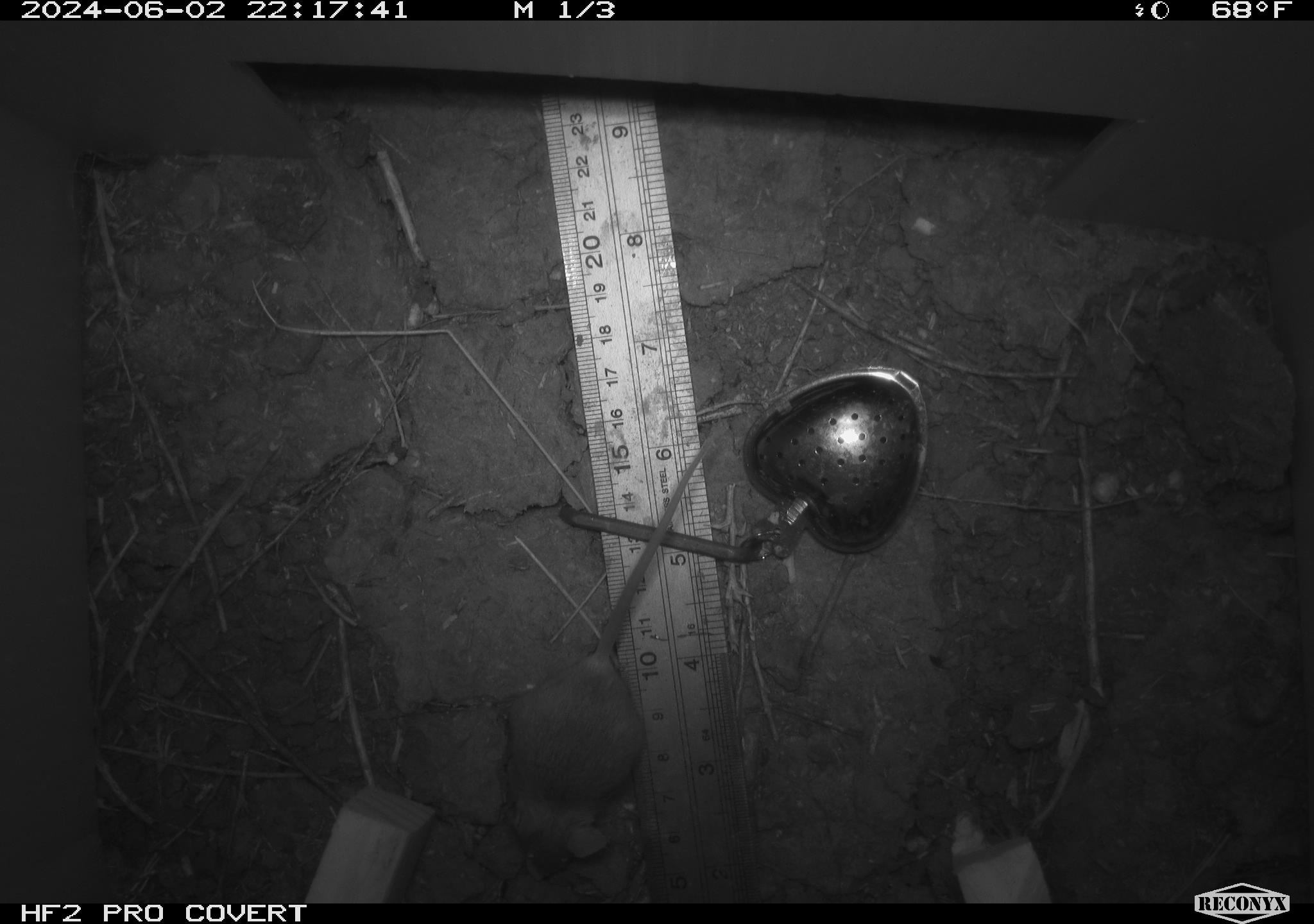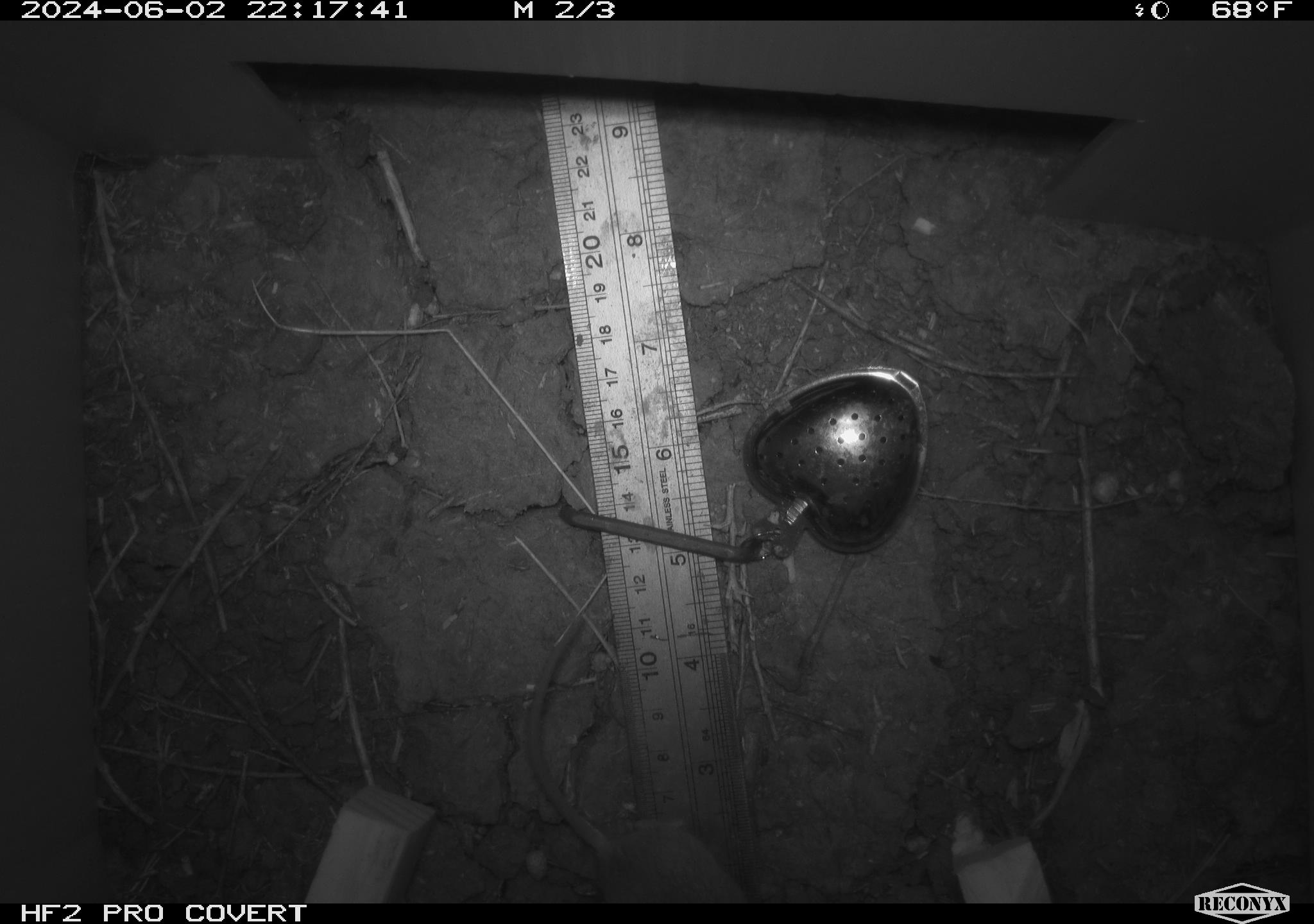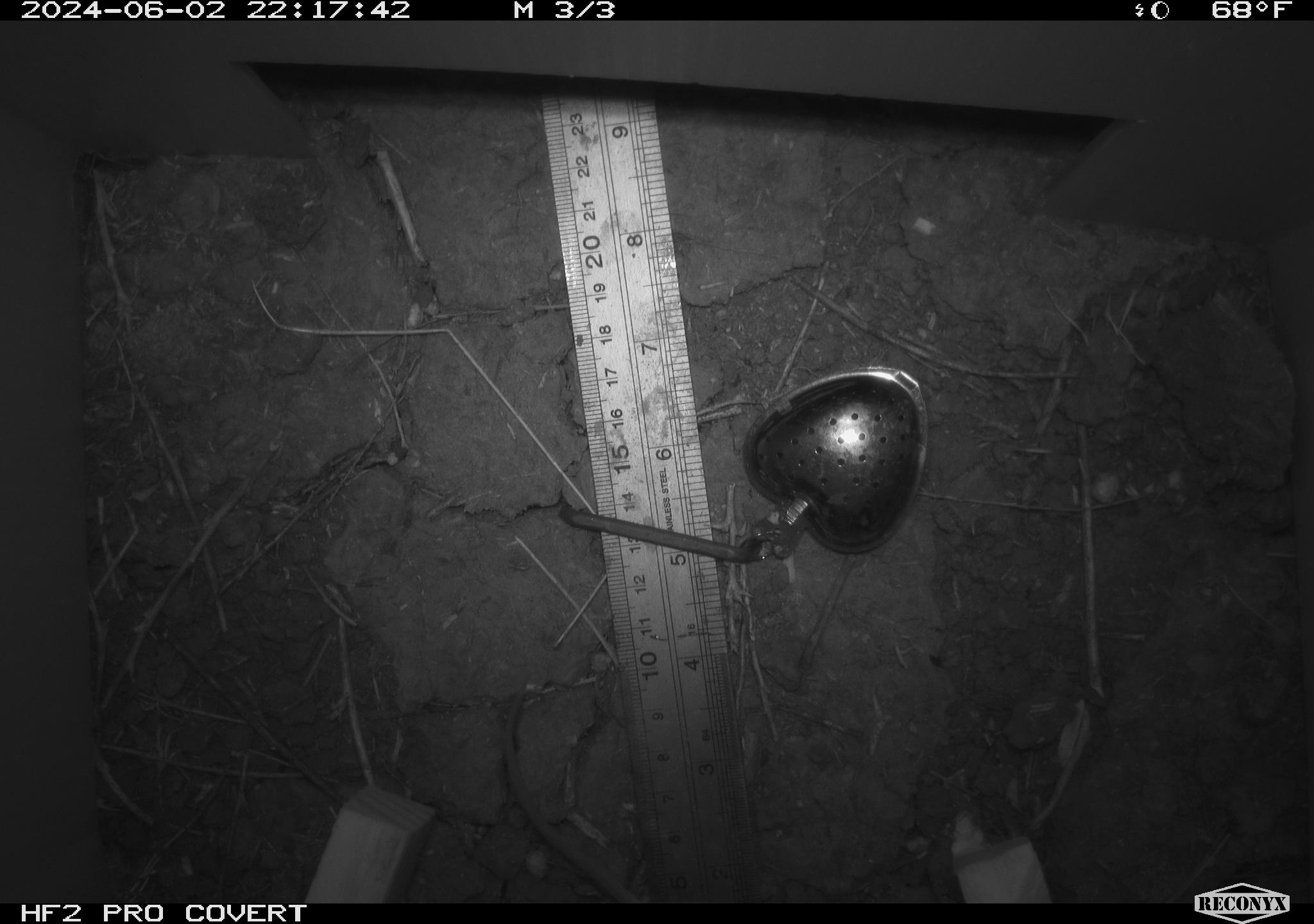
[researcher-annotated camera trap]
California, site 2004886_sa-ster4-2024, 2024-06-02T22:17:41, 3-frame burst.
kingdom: Animalia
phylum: Chordata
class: Mammalia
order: Rodentia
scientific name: Rodentia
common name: mouse species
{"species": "mouse species (Rodentia)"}